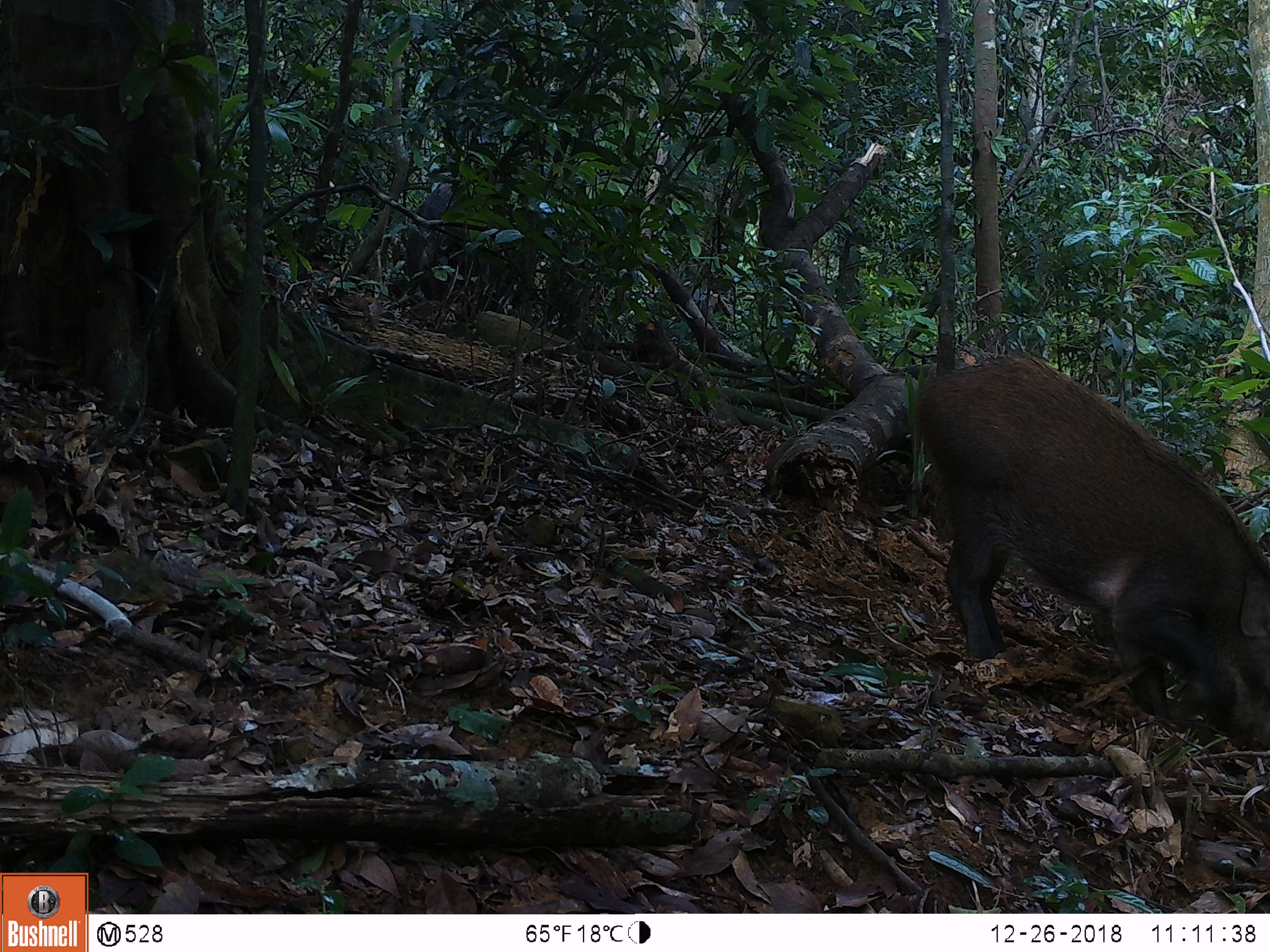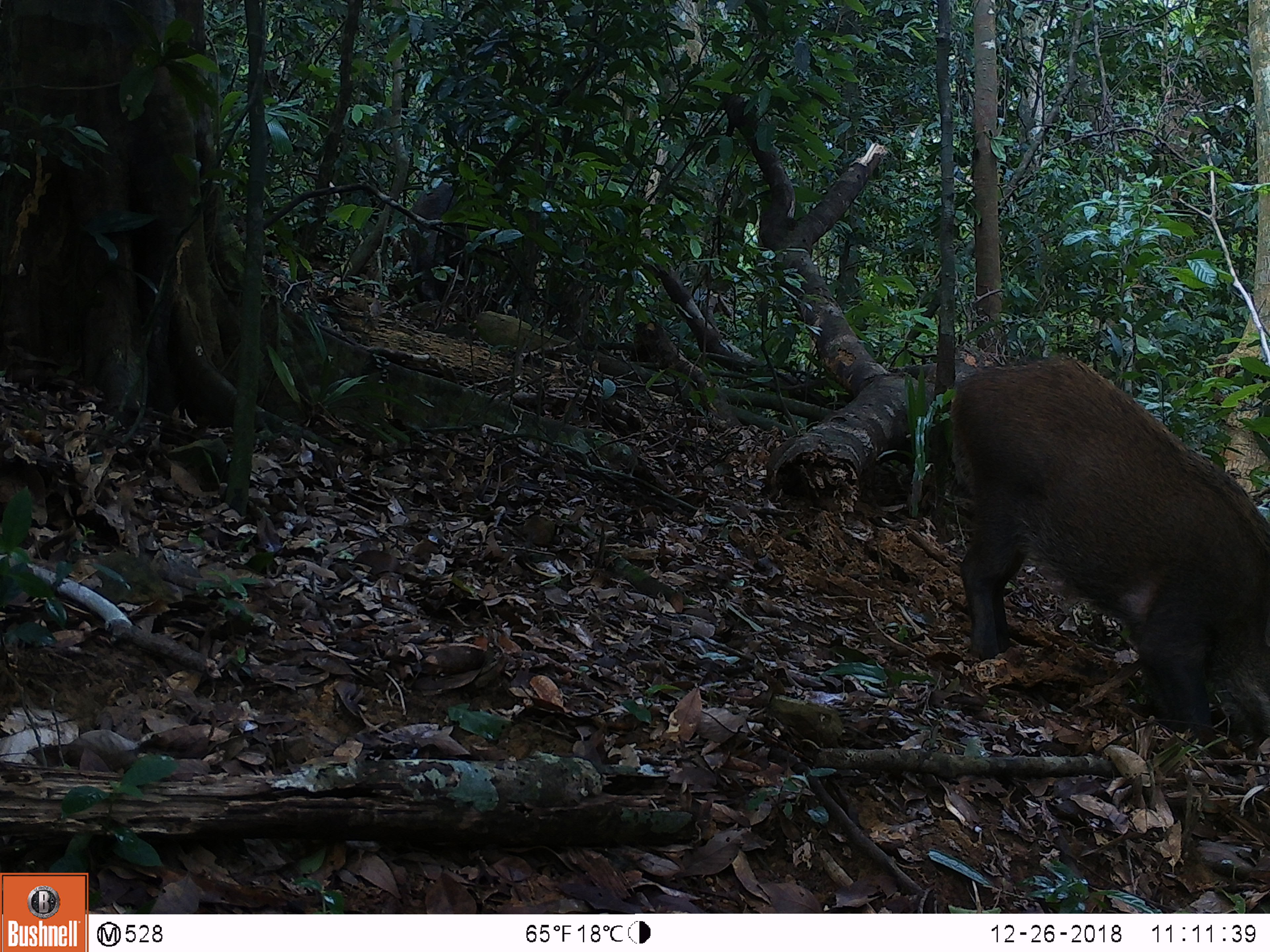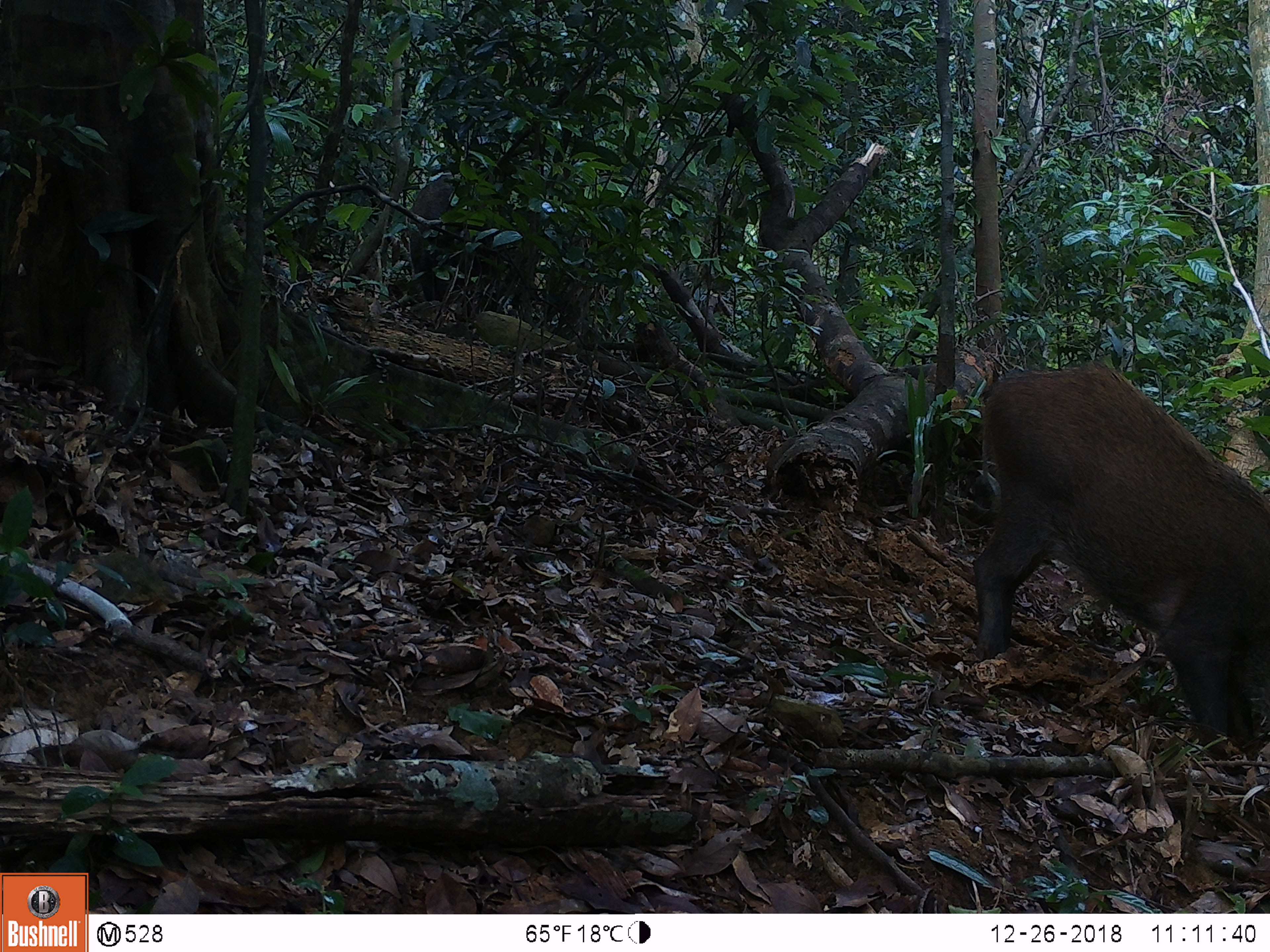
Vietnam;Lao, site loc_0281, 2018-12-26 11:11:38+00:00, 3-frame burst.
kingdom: Animalia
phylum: Chordata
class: Mammalia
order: Artiodactyla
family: Suidae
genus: Sus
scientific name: Sus scrofa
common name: eurasian wild pig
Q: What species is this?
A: Eurasian wild pig (Sus scrofa).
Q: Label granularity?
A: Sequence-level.